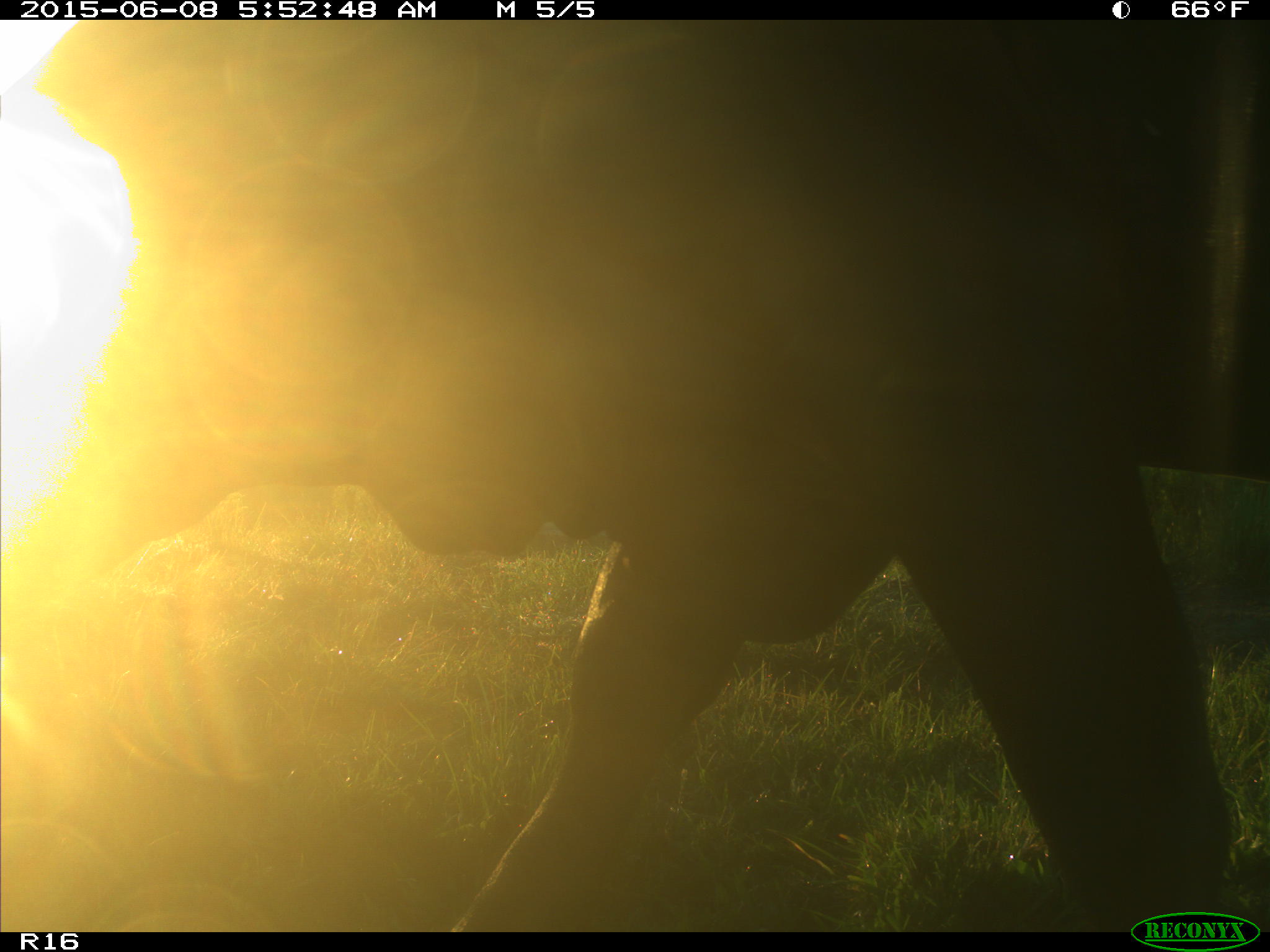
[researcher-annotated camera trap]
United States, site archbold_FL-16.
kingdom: Animalia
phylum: Chordata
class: Mammalia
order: Artiodactyla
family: Bovidae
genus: Bos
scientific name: Bos taurus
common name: domestic cow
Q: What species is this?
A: Bos taurus (domestic cow).